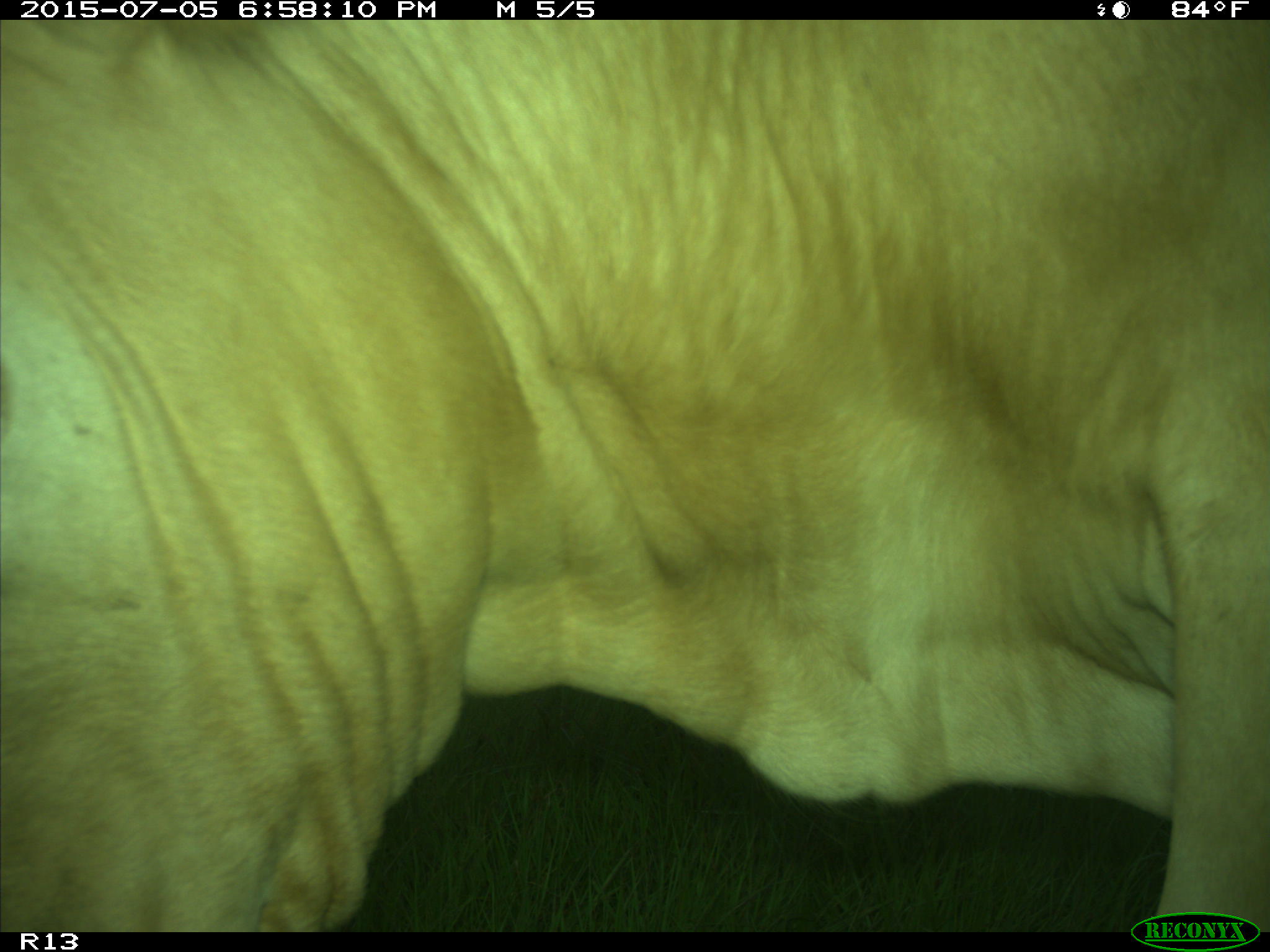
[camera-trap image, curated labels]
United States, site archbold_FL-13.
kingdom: Animalia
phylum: Chordata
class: Mammalia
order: Artiodactyla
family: Bovidae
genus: Bos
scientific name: Bos taurus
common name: domestic cow